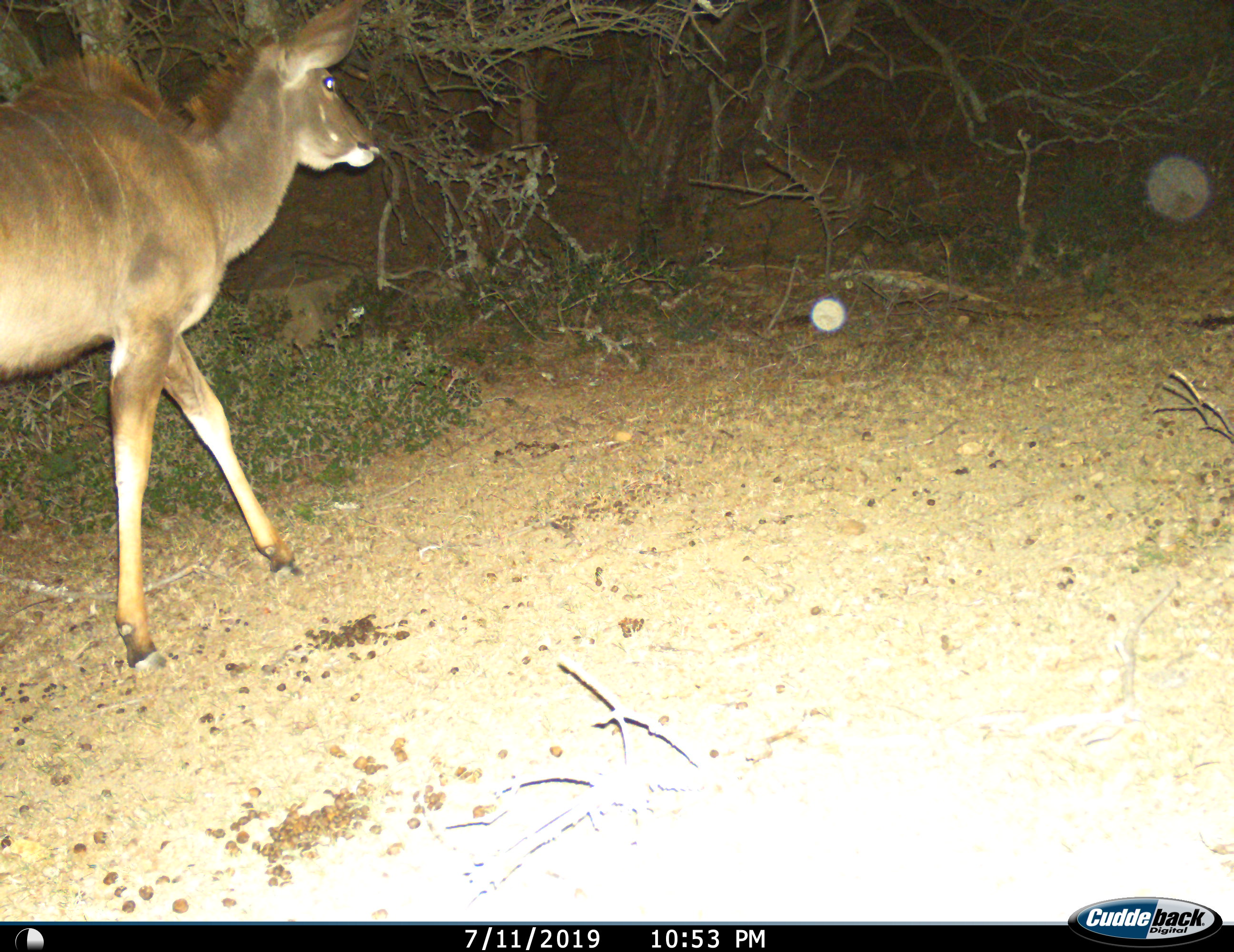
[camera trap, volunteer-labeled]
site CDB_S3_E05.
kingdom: Animalia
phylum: Chordata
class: Mammalia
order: Artiodactyla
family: Bovidae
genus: Tragelaphus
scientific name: Tragelaphus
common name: kudu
Kudu (Tragelaphus), count 1. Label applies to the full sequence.